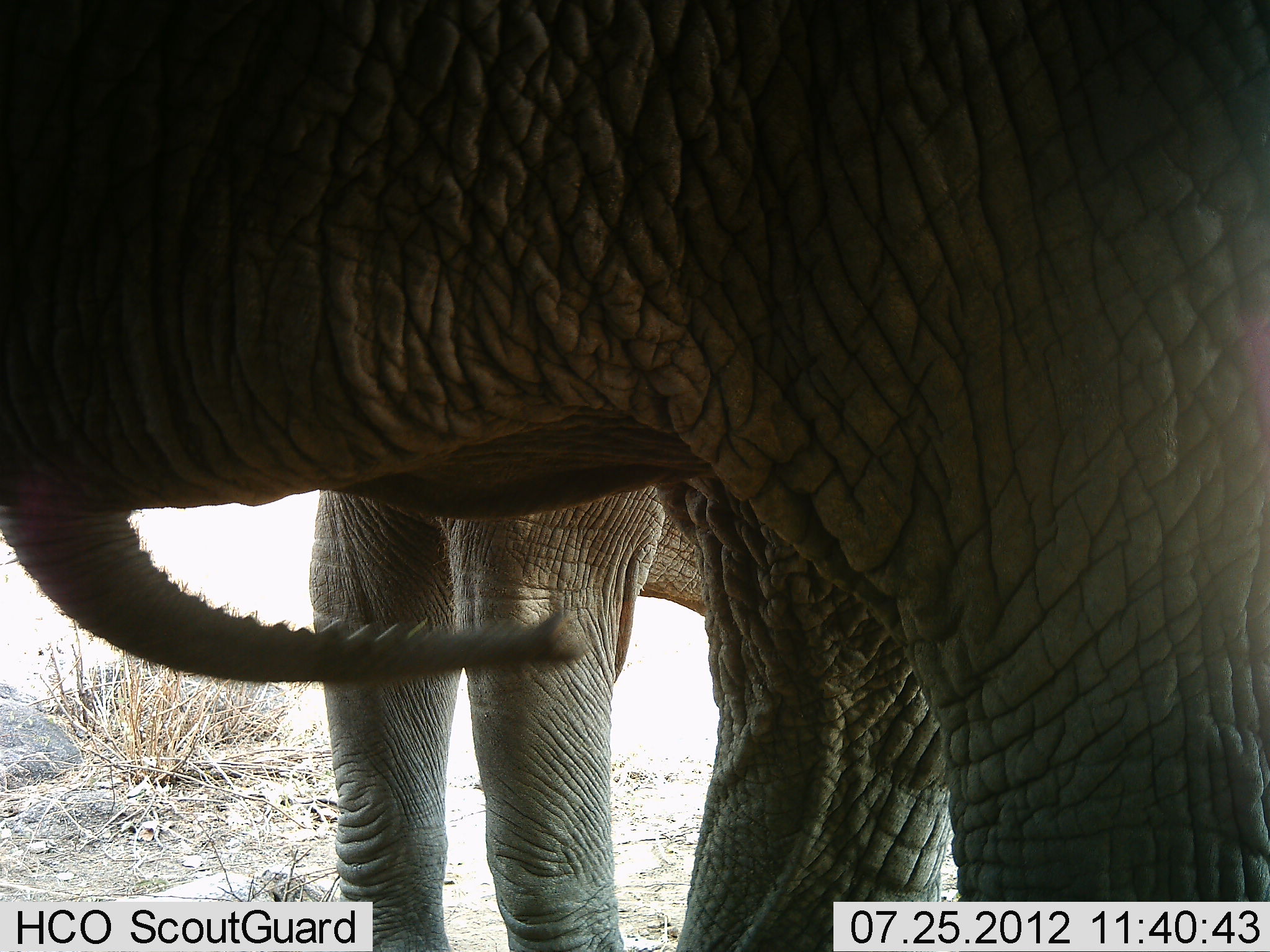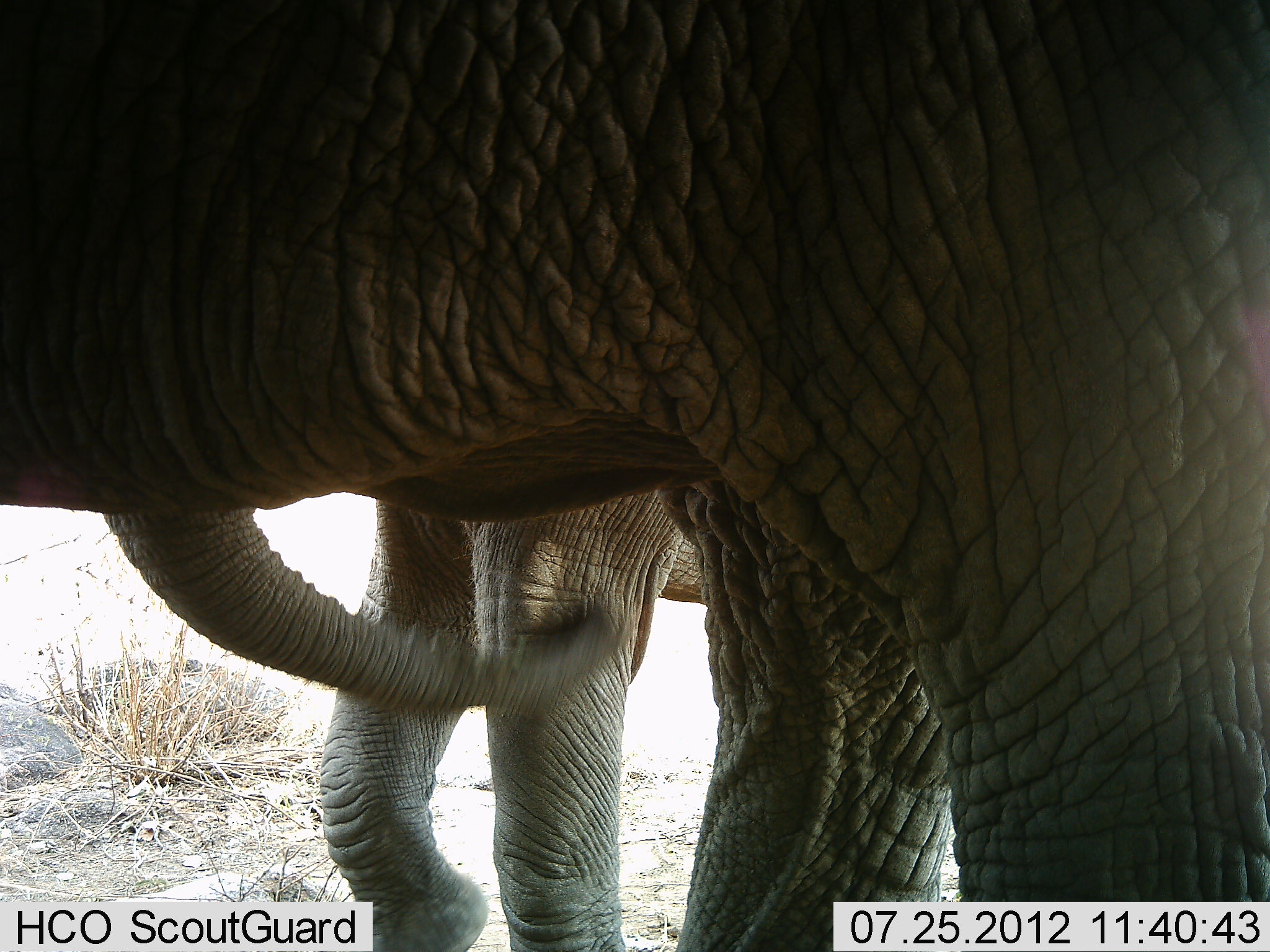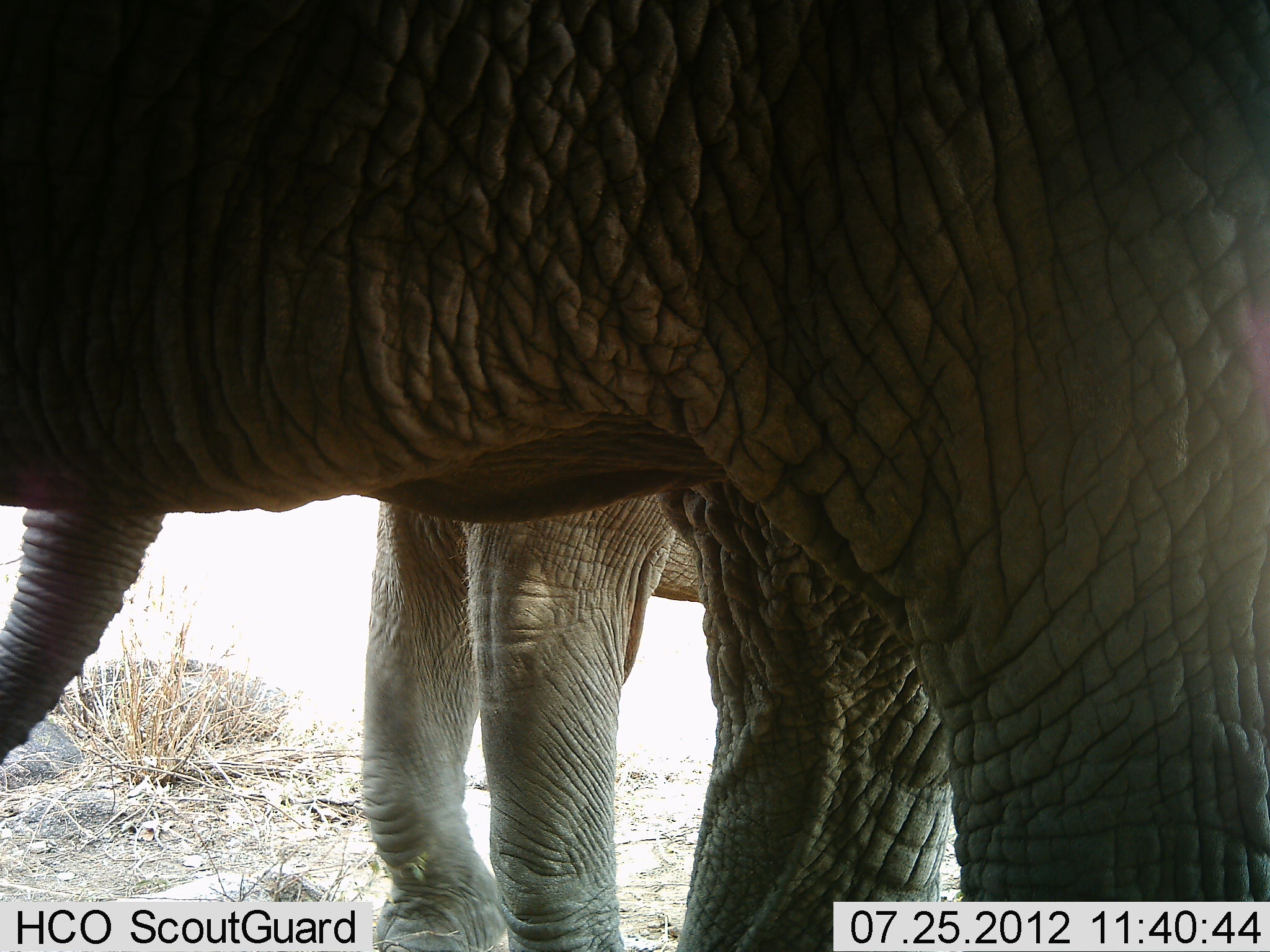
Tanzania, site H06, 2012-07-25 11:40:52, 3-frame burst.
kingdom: Animalia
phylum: Chordata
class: Mammalia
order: Proboscidea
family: Elephantidae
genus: Loxodonta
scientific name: Loxodonta africana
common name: african bush elephant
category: elephant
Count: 2.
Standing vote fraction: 90%.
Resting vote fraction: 0%.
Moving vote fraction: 10%.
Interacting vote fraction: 10%.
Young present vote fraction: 10%.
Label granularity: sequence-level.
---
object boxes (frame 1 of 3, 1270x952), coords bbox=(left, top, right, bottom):
animal: bbox=(3, 0, 1268, 951); bbox=(2, 477, 713, 950)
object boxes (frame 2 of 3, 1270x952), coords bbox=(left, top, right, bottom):
animal: bbox=(1, 0, 1269, 951); bbox=(101, 490, 711, 947)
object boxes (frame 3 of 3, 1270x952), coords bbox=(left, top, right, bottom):
animal: bbox=(2, 1, 1269, 952); bbox=(0, 495, 714, 947)